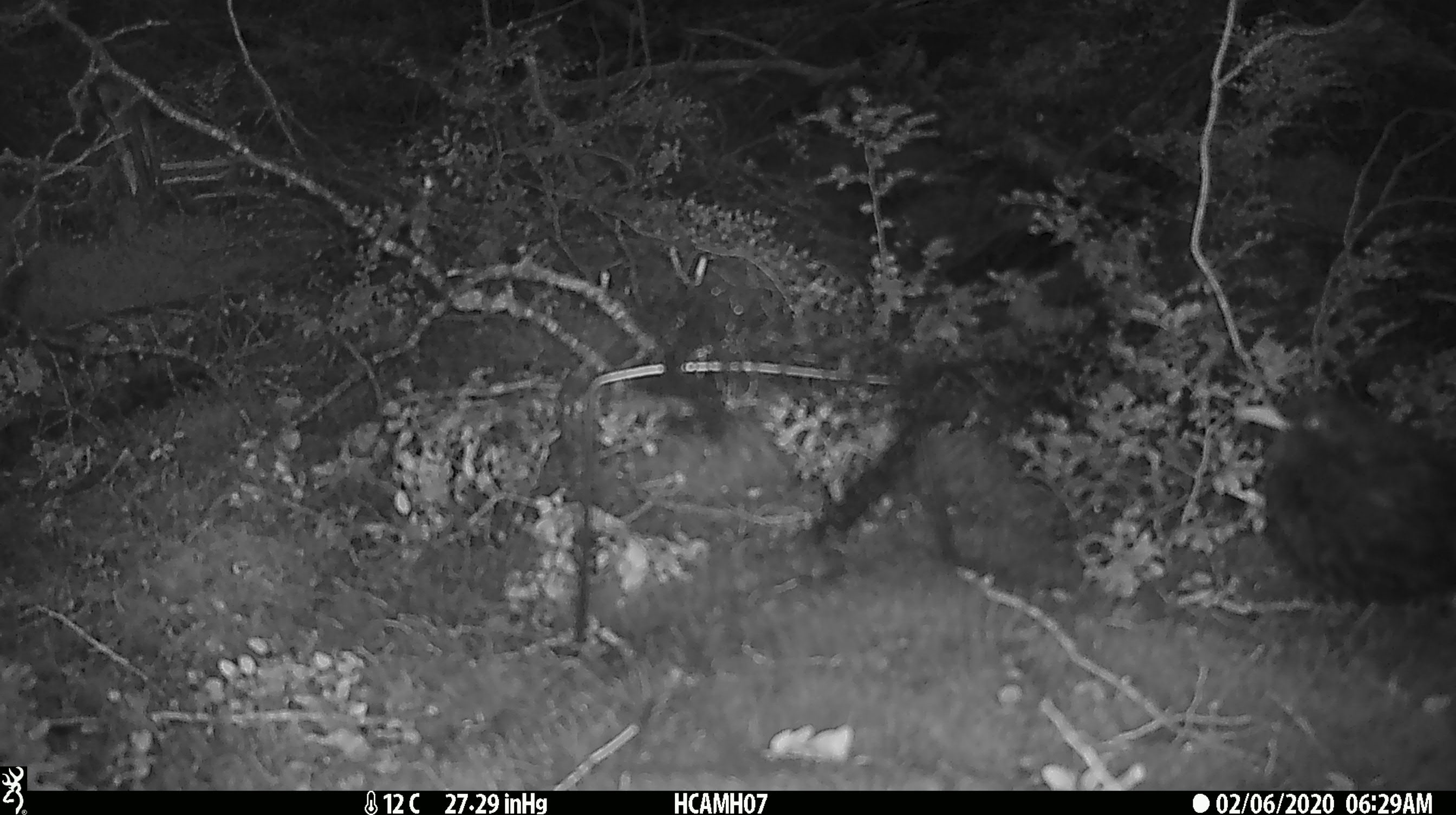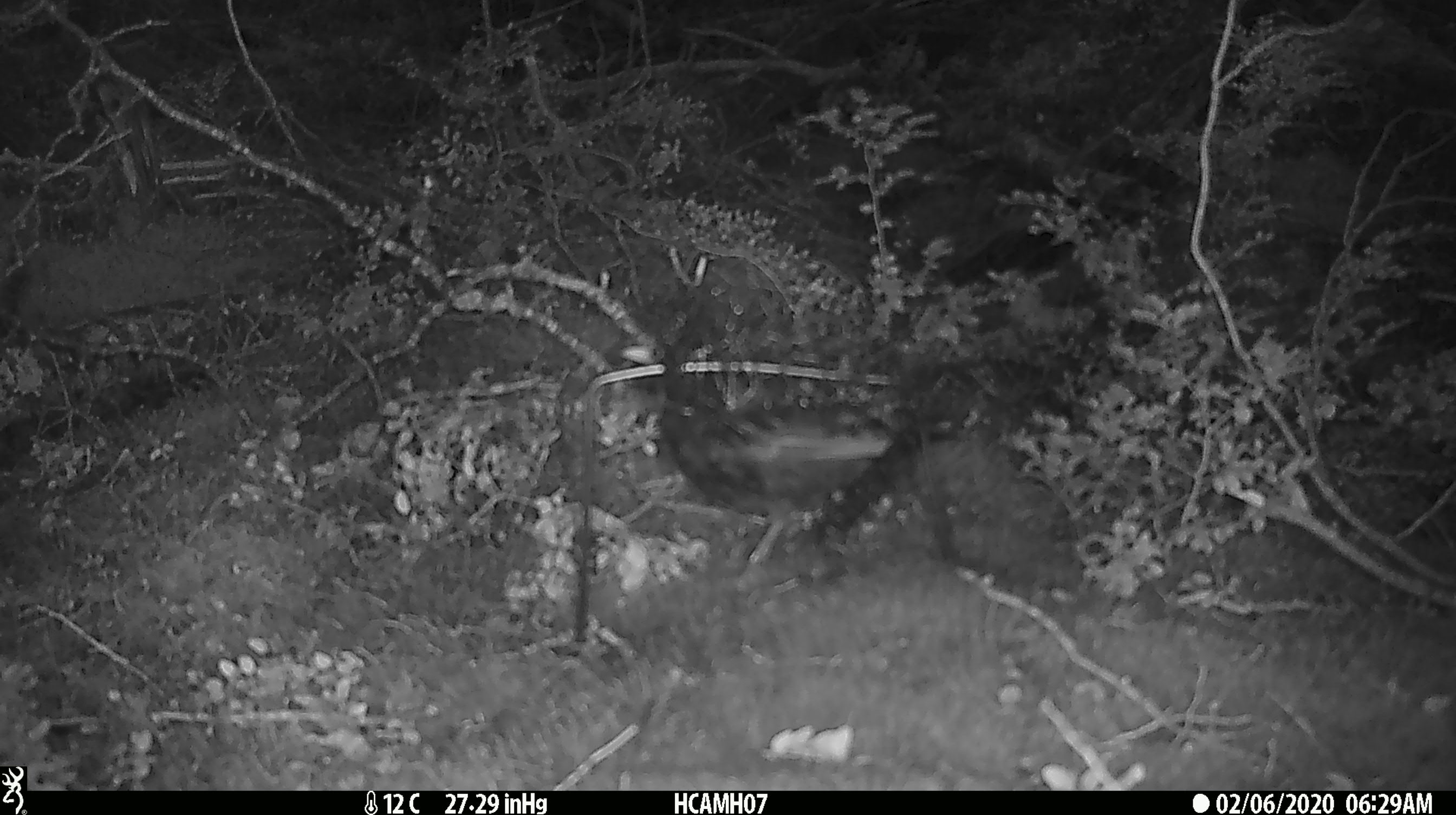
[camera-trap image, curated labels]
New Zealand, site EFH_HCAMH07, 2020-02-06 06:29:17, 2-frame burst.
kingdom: Animalia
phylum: Chordata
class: Aves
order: Passeriformes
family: Turdidae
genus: Turdus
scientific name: Turdus merula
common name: eurasian blackbird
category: blackbird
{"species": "blackbird (eurasian blackbird) (Turdus merula)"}